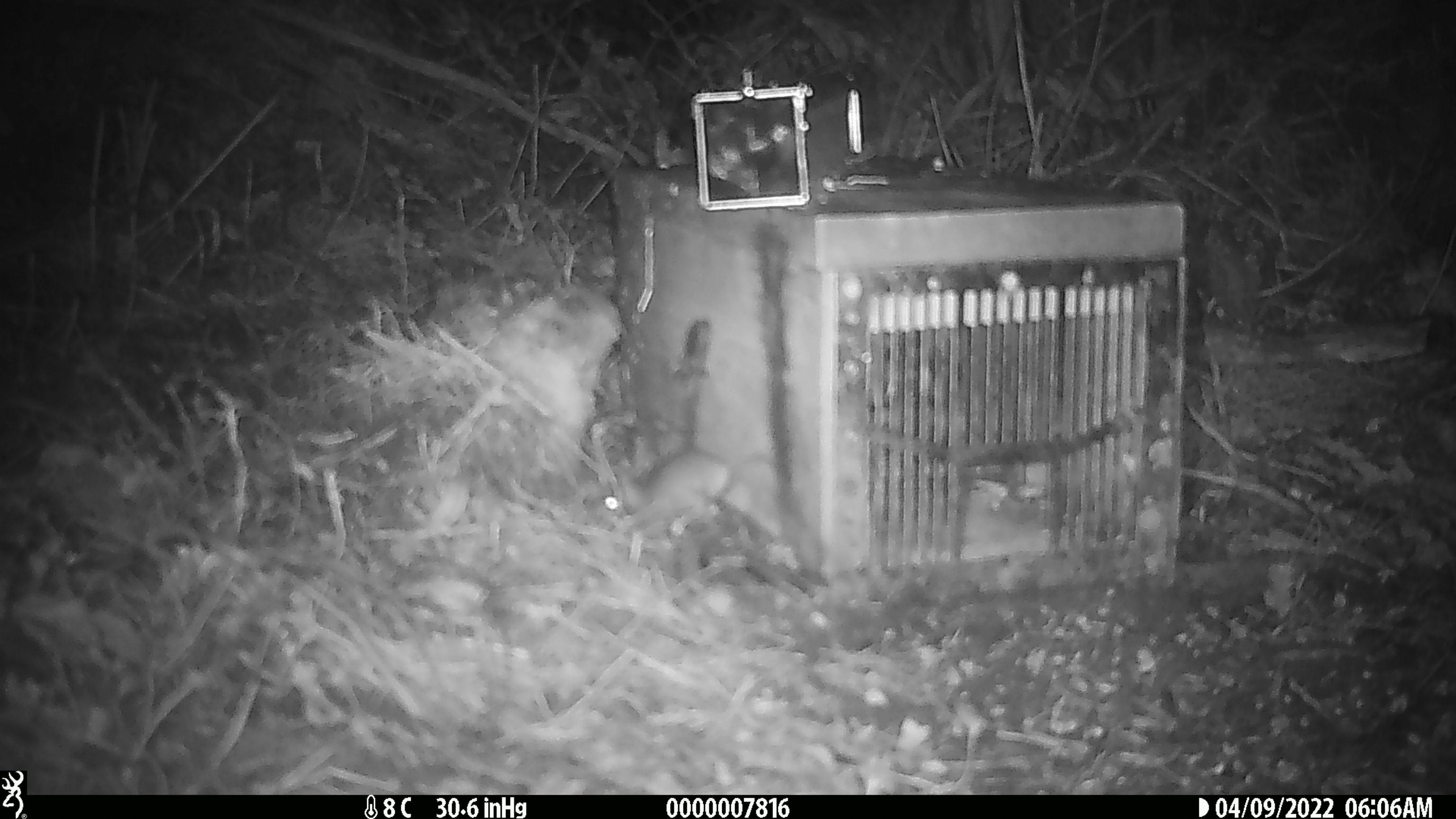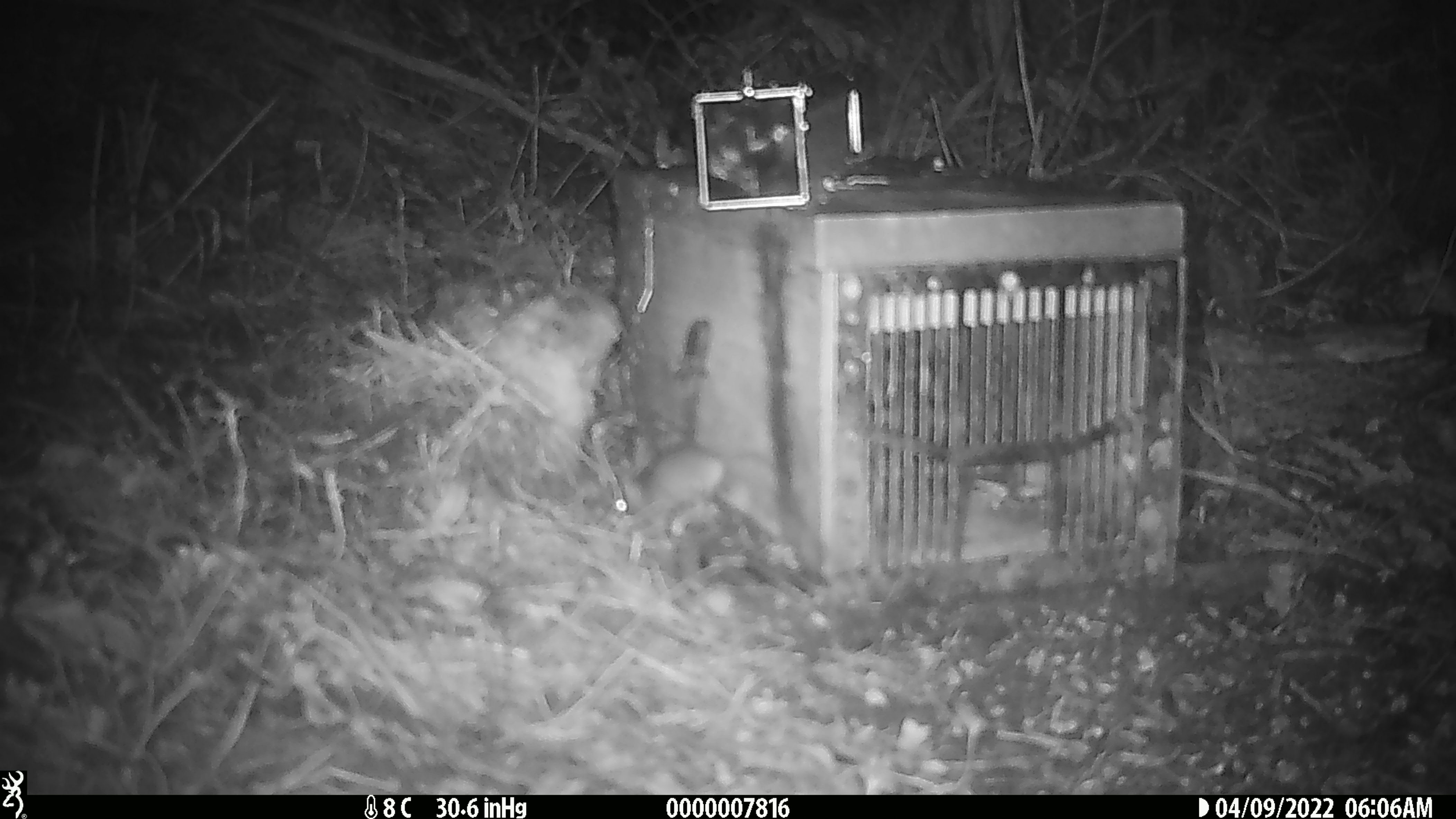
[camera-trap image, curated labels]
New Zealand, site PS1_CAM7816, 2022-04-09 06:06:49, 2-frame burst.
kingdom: Animalia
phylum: Chordata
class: Mammalia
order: Rodentia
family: Muridae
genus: Mus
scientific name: Mus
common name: mouse